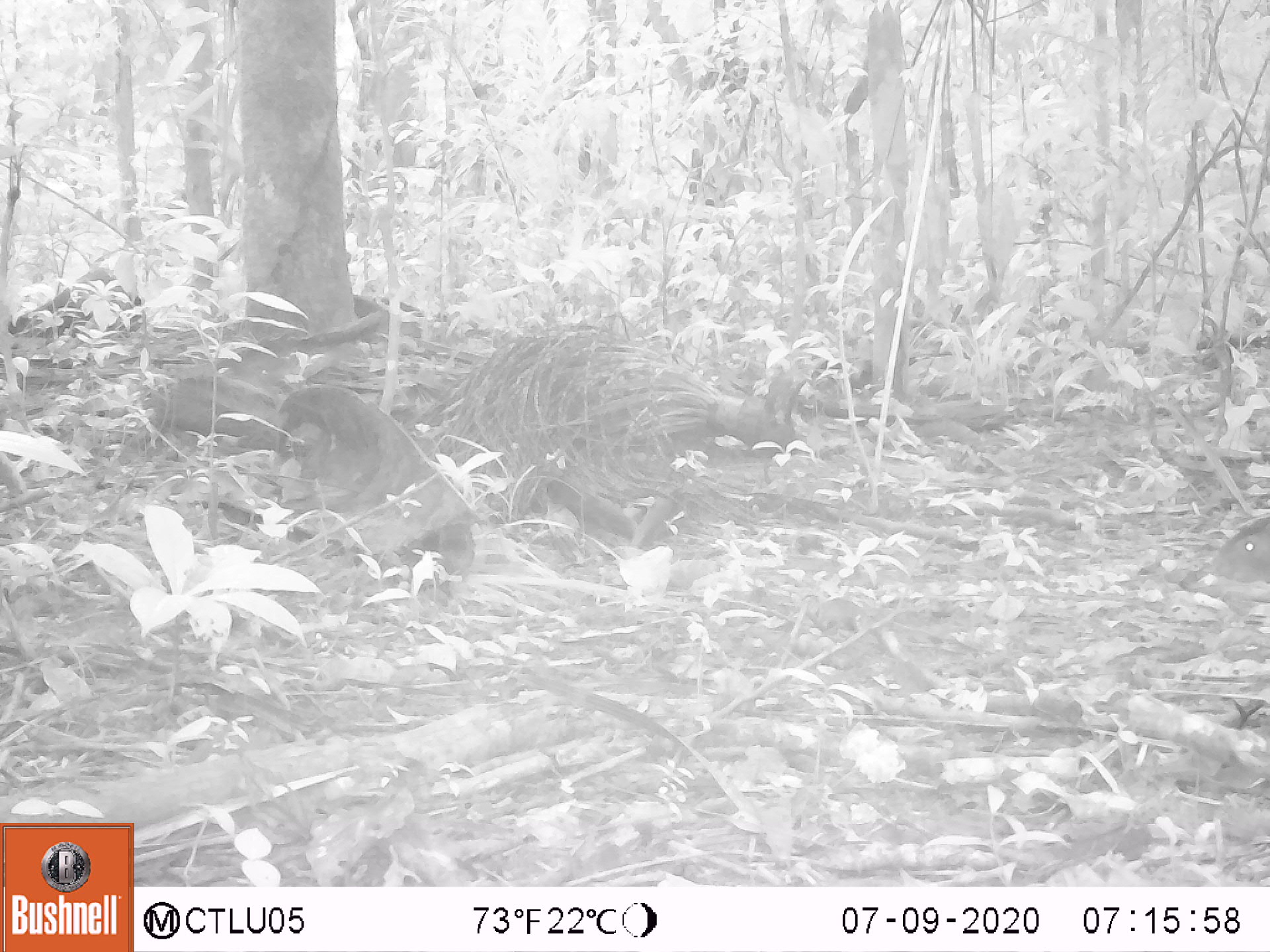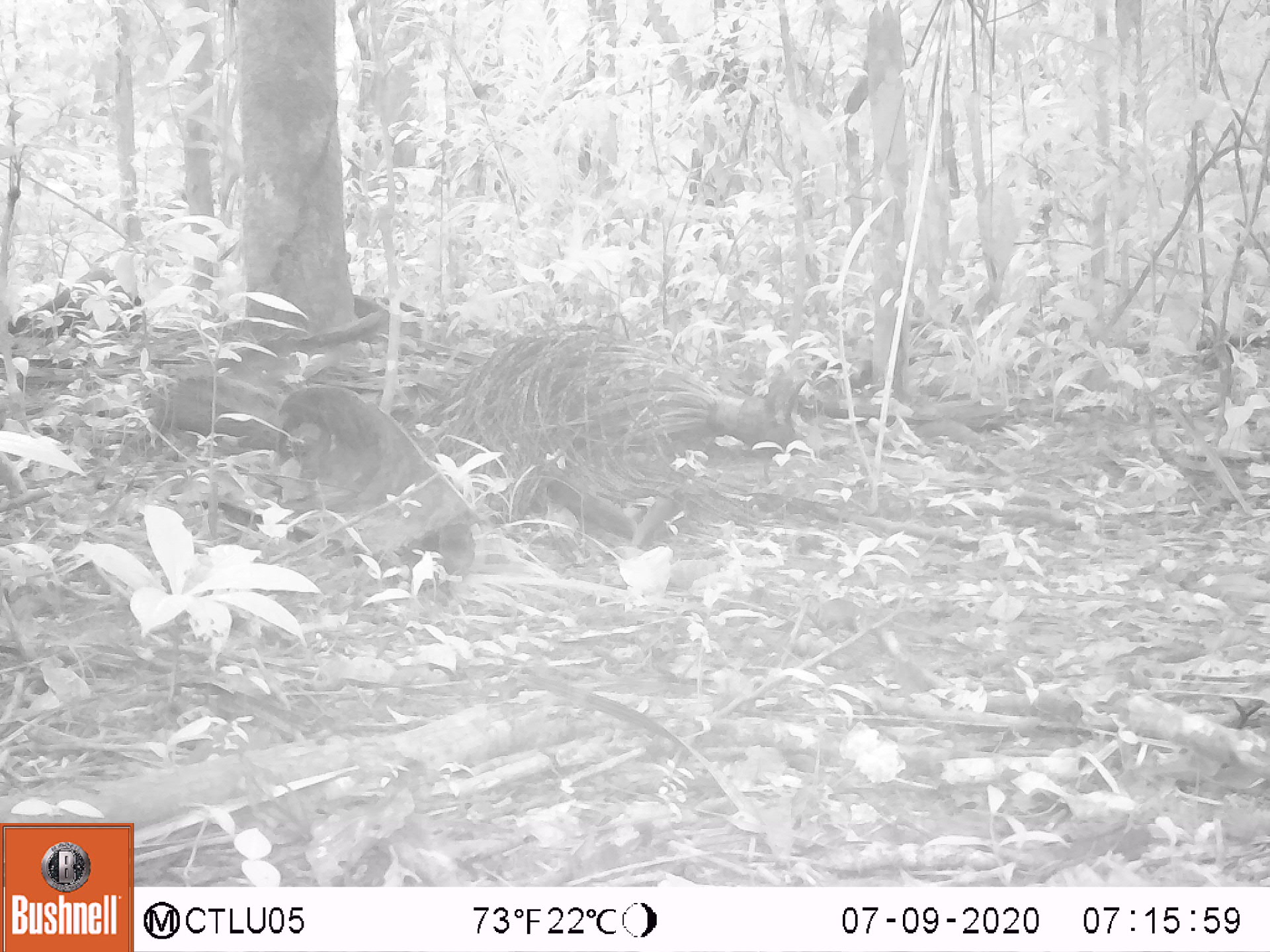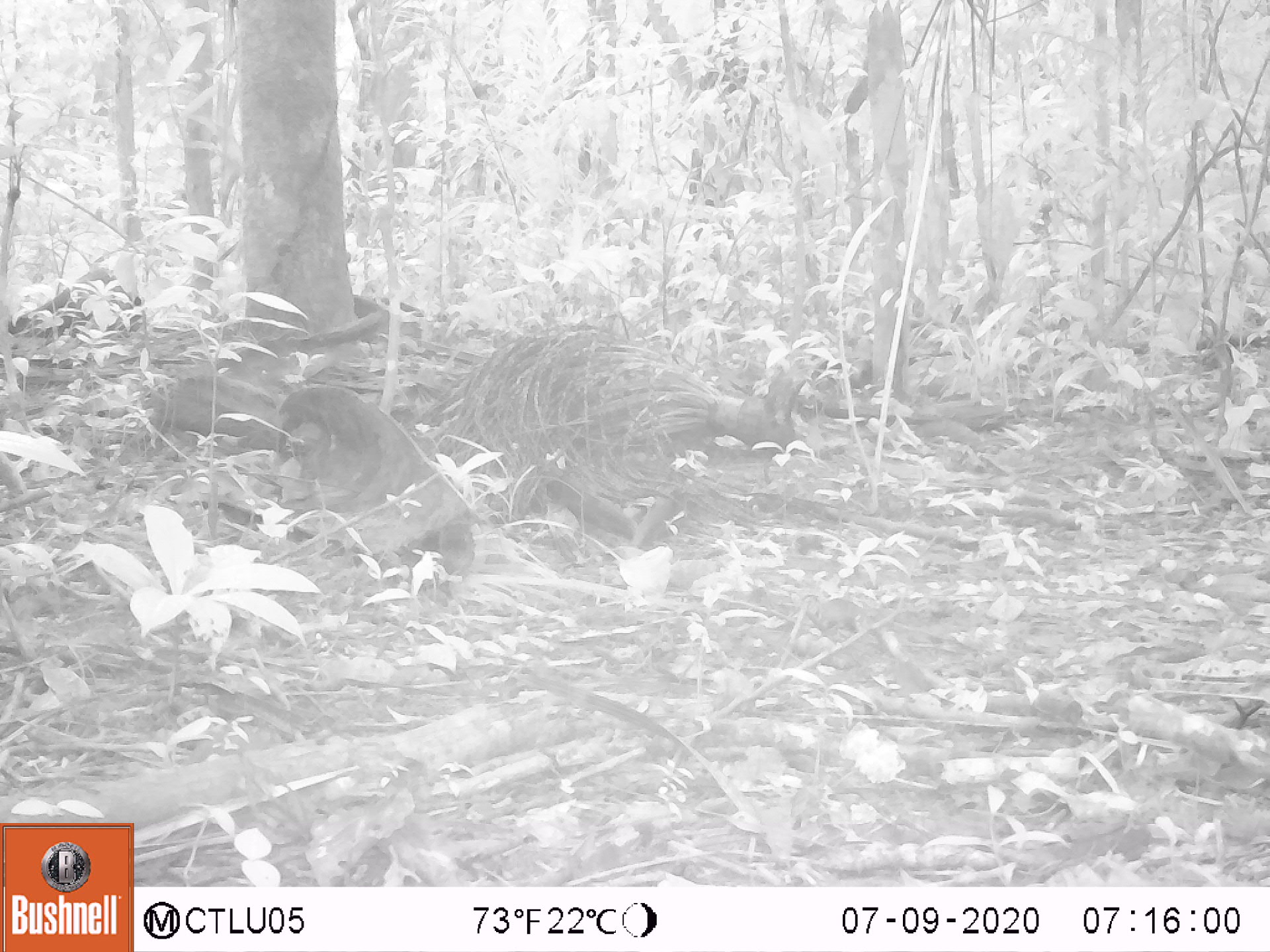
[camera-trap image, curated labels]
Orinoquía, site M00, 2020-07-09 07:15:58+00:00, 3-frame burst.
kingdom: Animalia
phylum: Chordata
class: Mammalia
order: Rodentia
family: Dasyproctidae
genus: Dasyprocta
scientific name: Dasyprocta fuliginosa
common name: black agouti